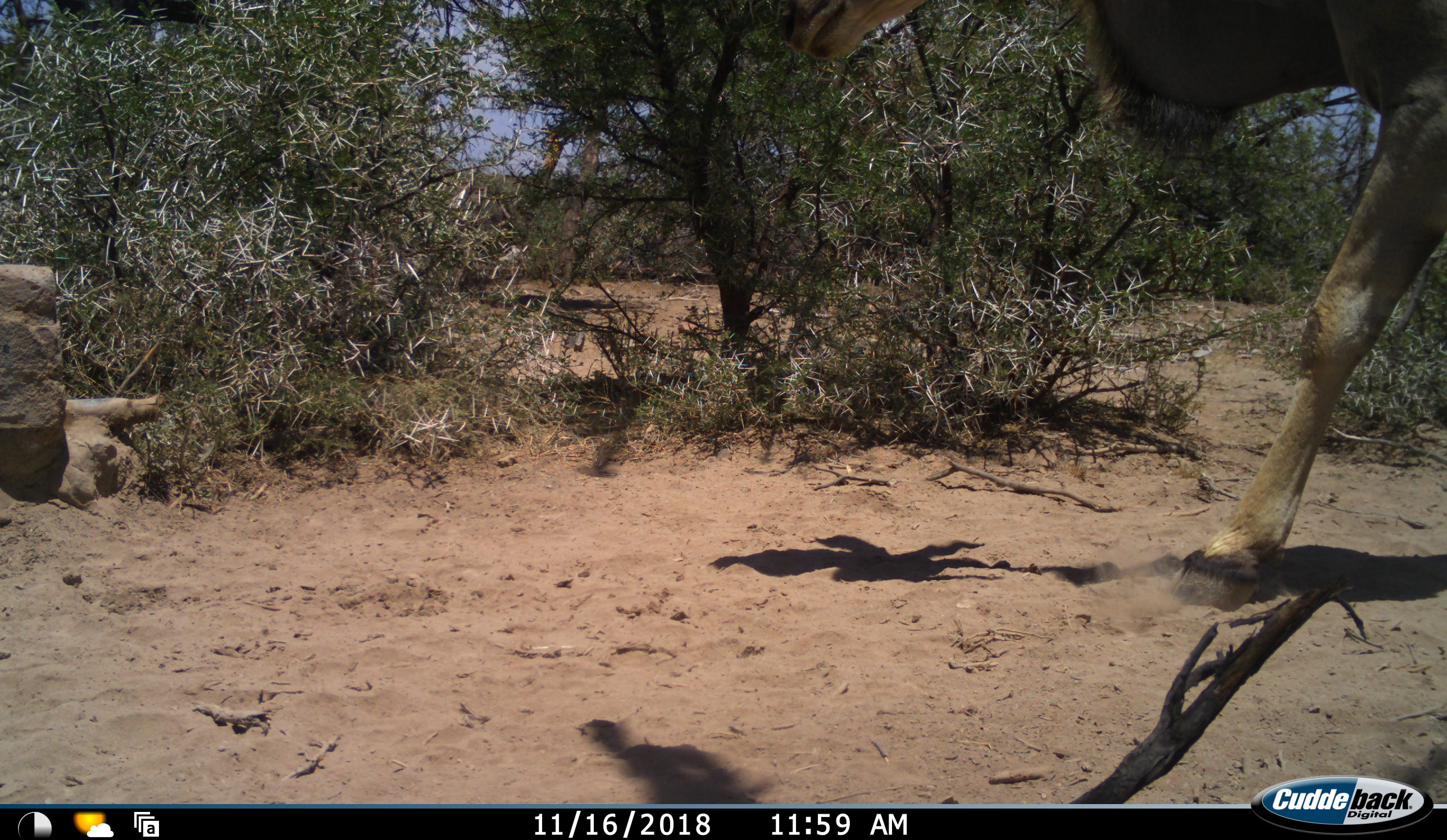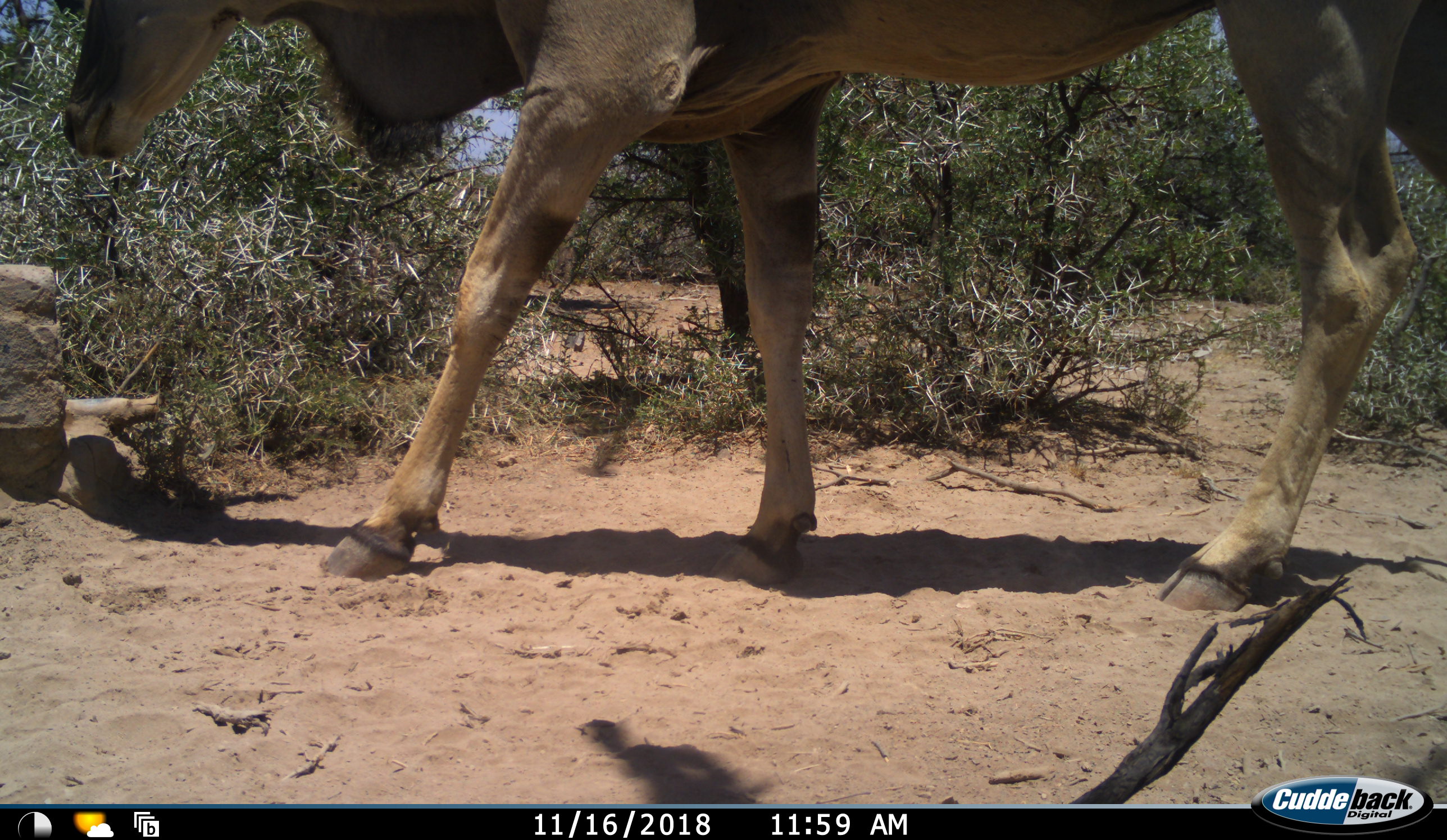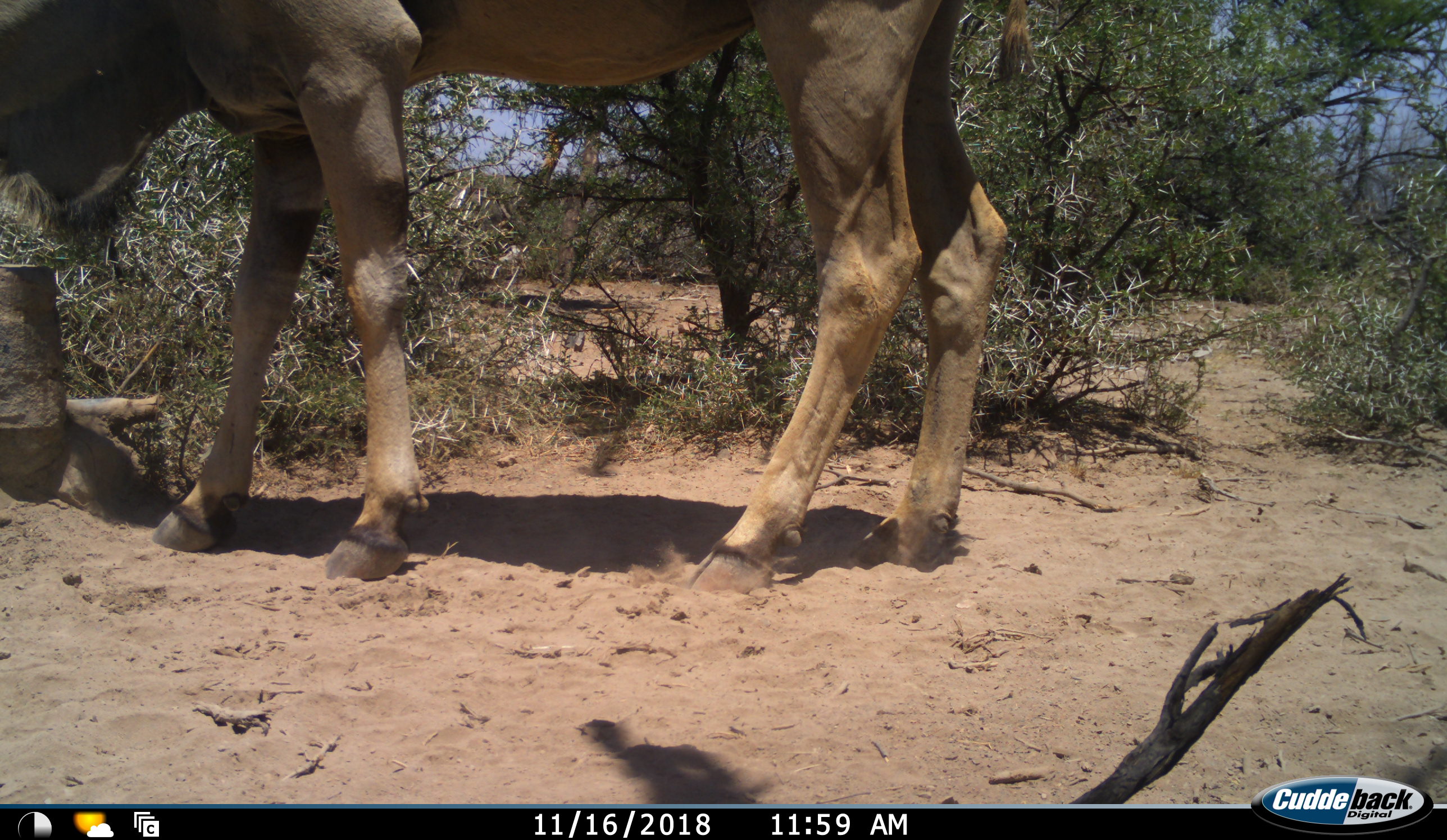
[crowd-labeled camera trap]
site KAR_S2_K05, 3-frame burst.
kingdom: Animalia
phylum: Chordata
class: Mammalia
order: Artiodactyla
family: Bovidae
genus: Tragelaphus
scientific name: Tragelaphus oryx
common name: eland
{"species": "eland (Tragelaphus oryx)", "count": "1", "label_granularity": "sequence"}